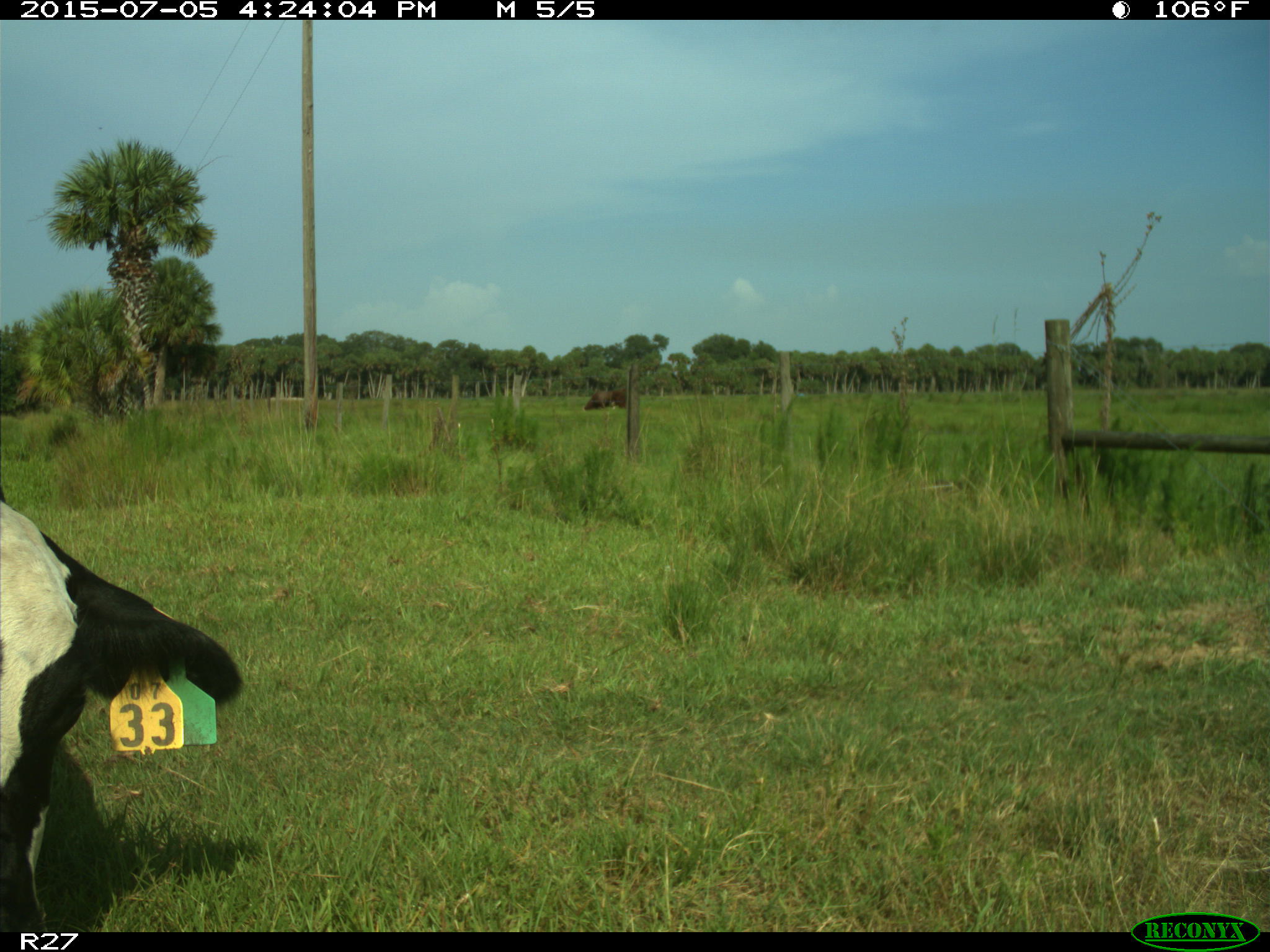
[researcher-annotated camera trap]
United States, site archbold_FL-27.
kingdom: Animalia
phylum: Chordata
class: Mammalia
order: Artiodactyla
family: Bovidae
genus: Bos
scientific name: Bos taurus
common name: domestic cow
Bos taurus (domestic cow).